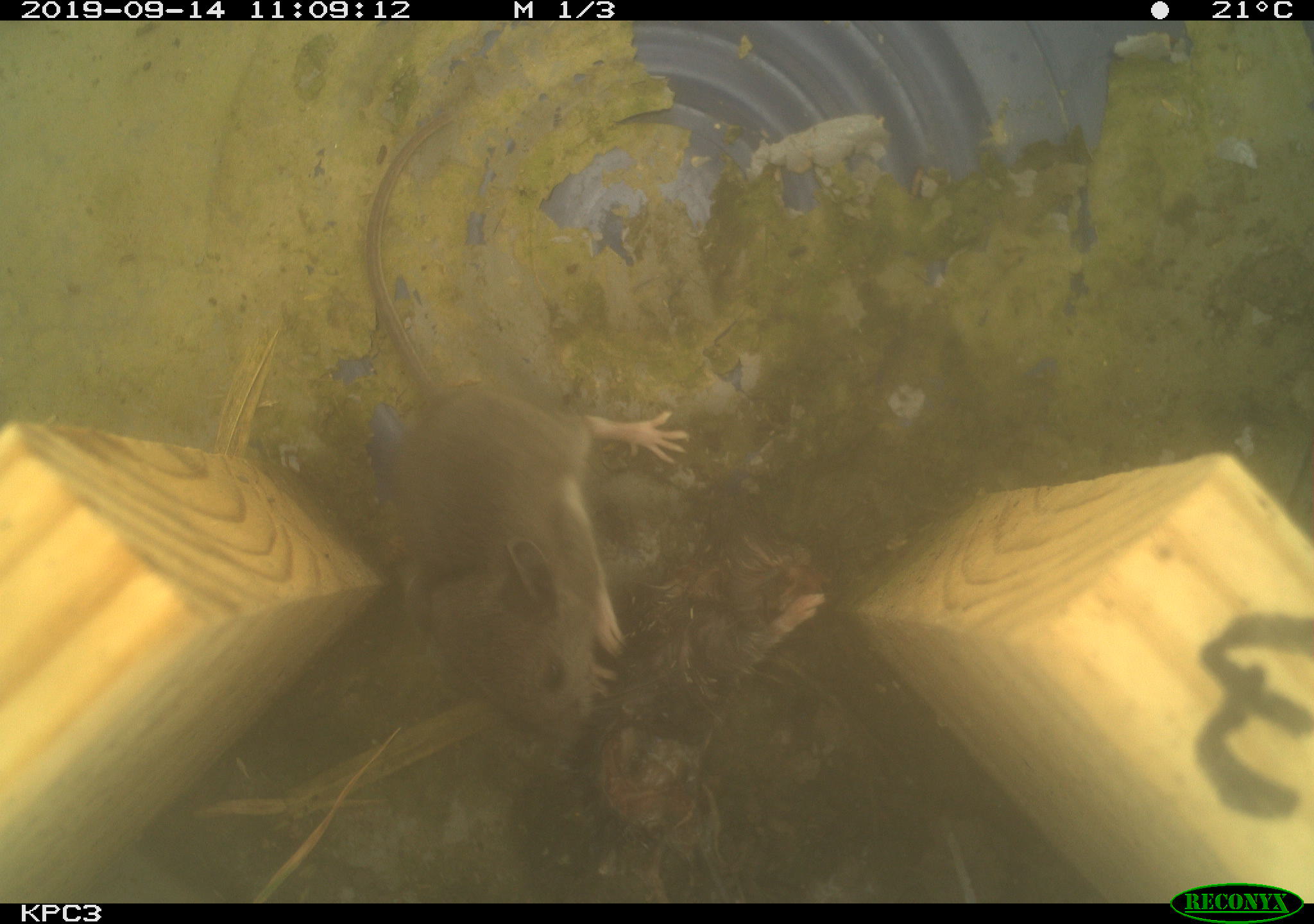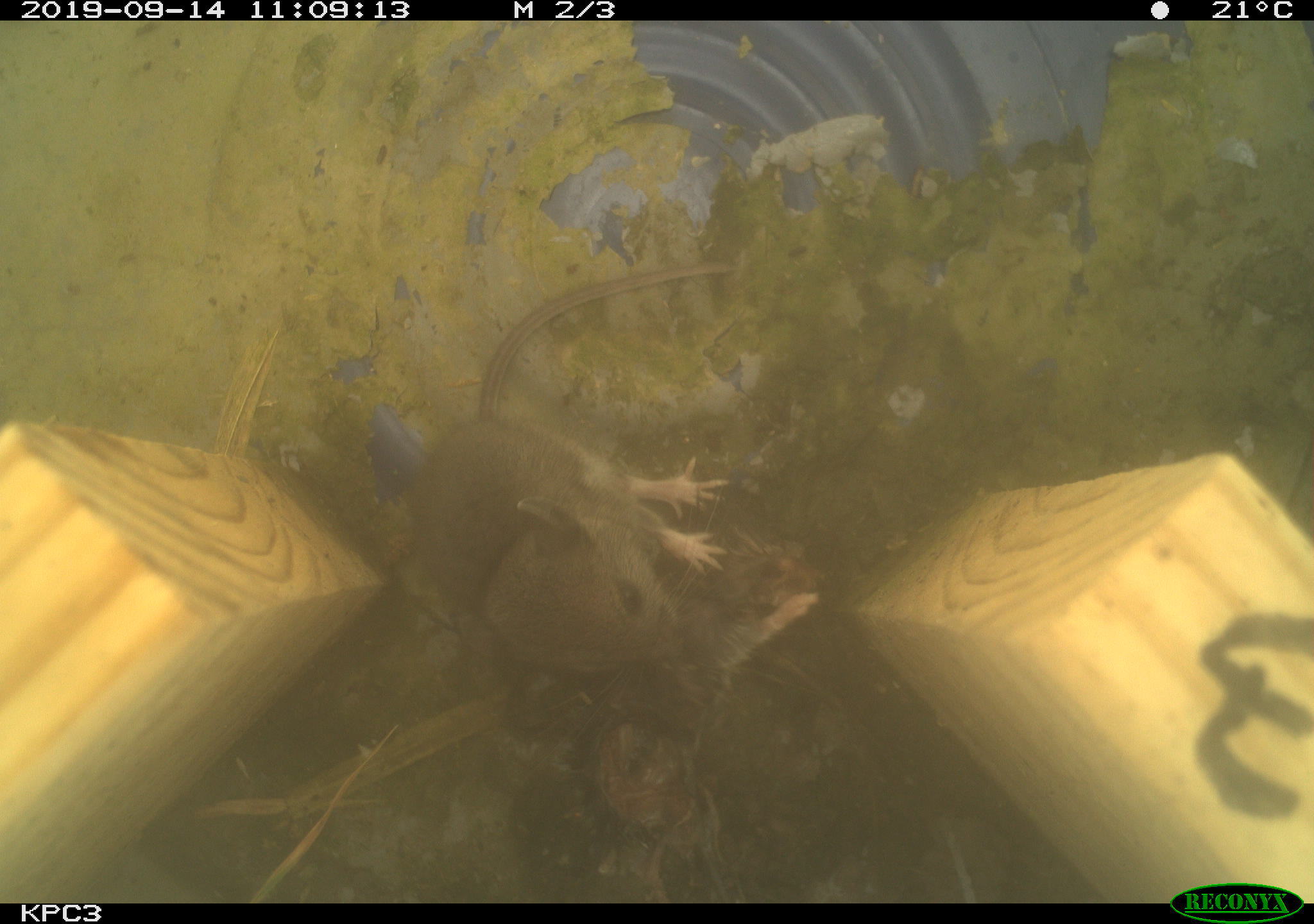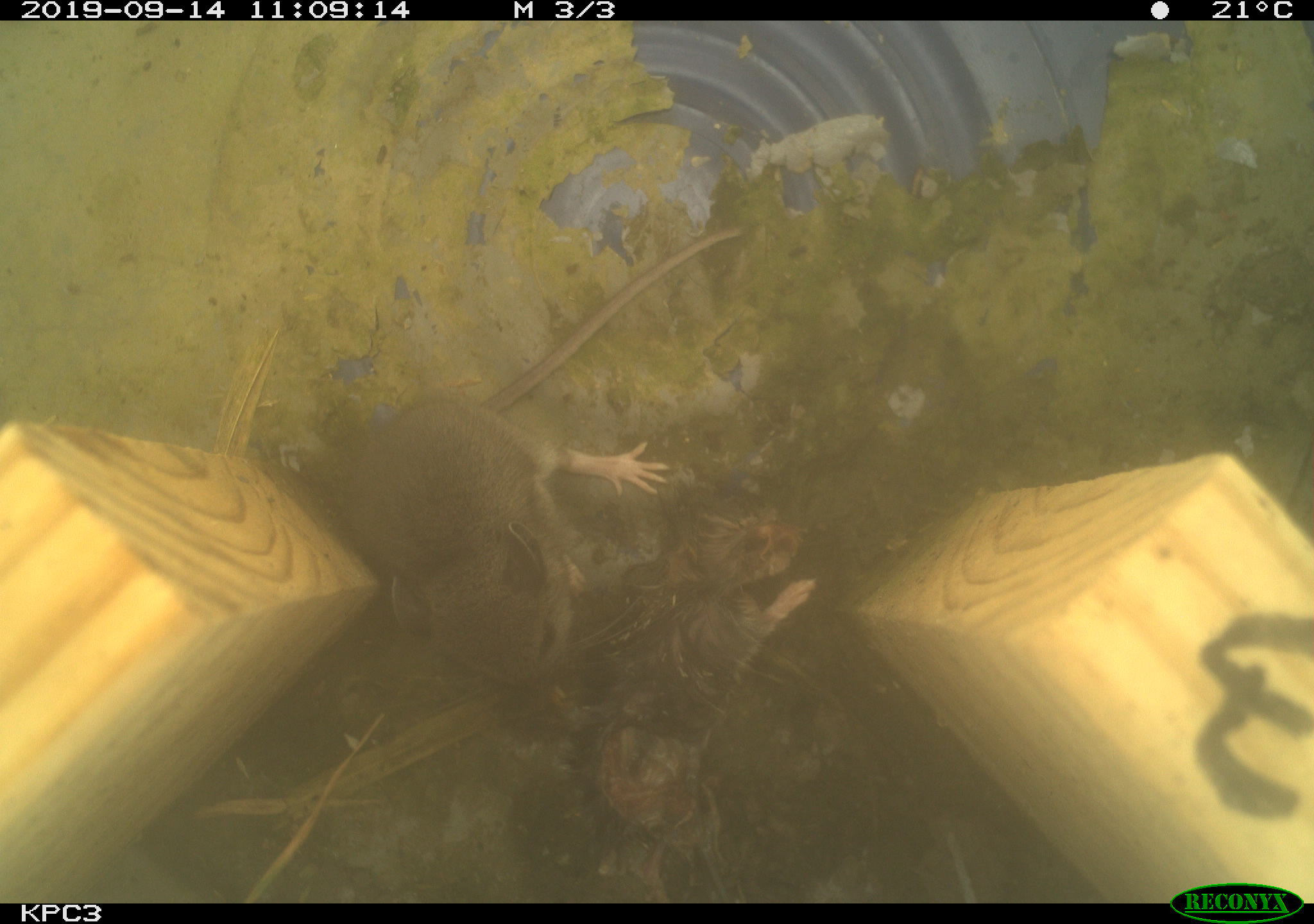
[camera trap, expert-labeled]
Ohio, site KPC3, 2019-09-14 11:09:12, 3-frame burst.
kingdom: Animalia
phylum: Chordata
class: Mammalia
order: Rodentia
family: Cricetidae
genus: Peromyscus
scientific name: Peromyscus leucopus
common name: white-footed mouse